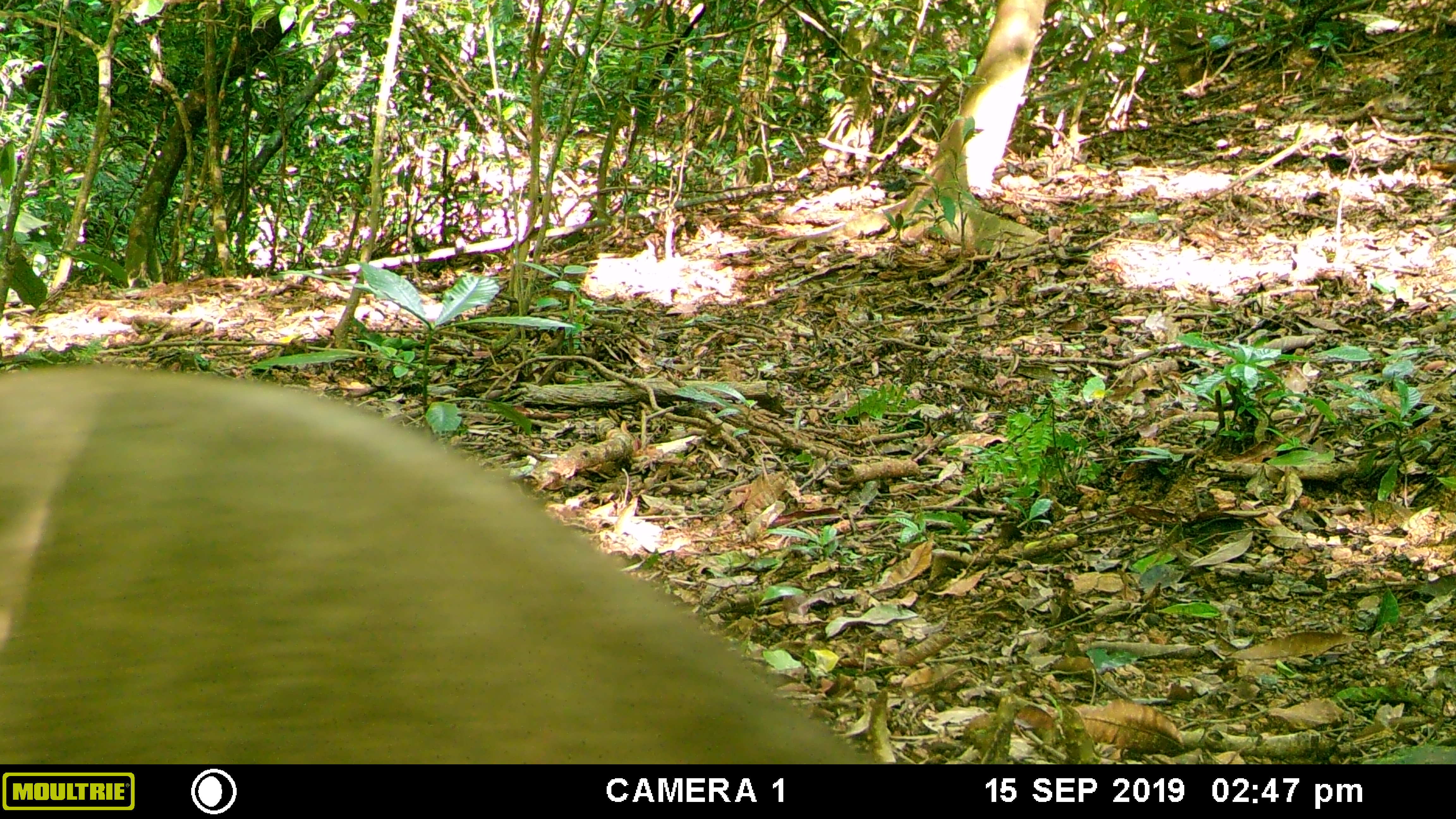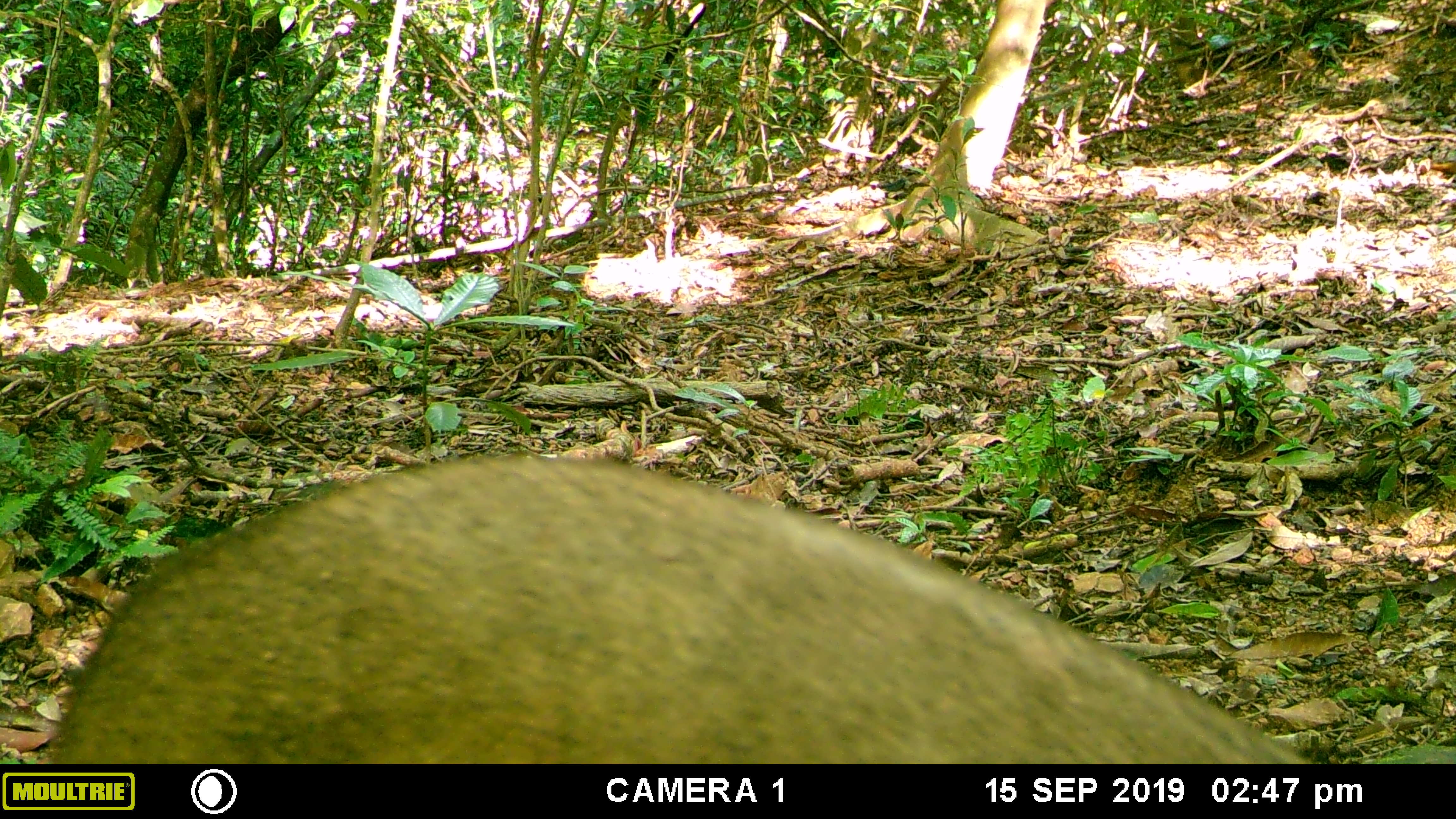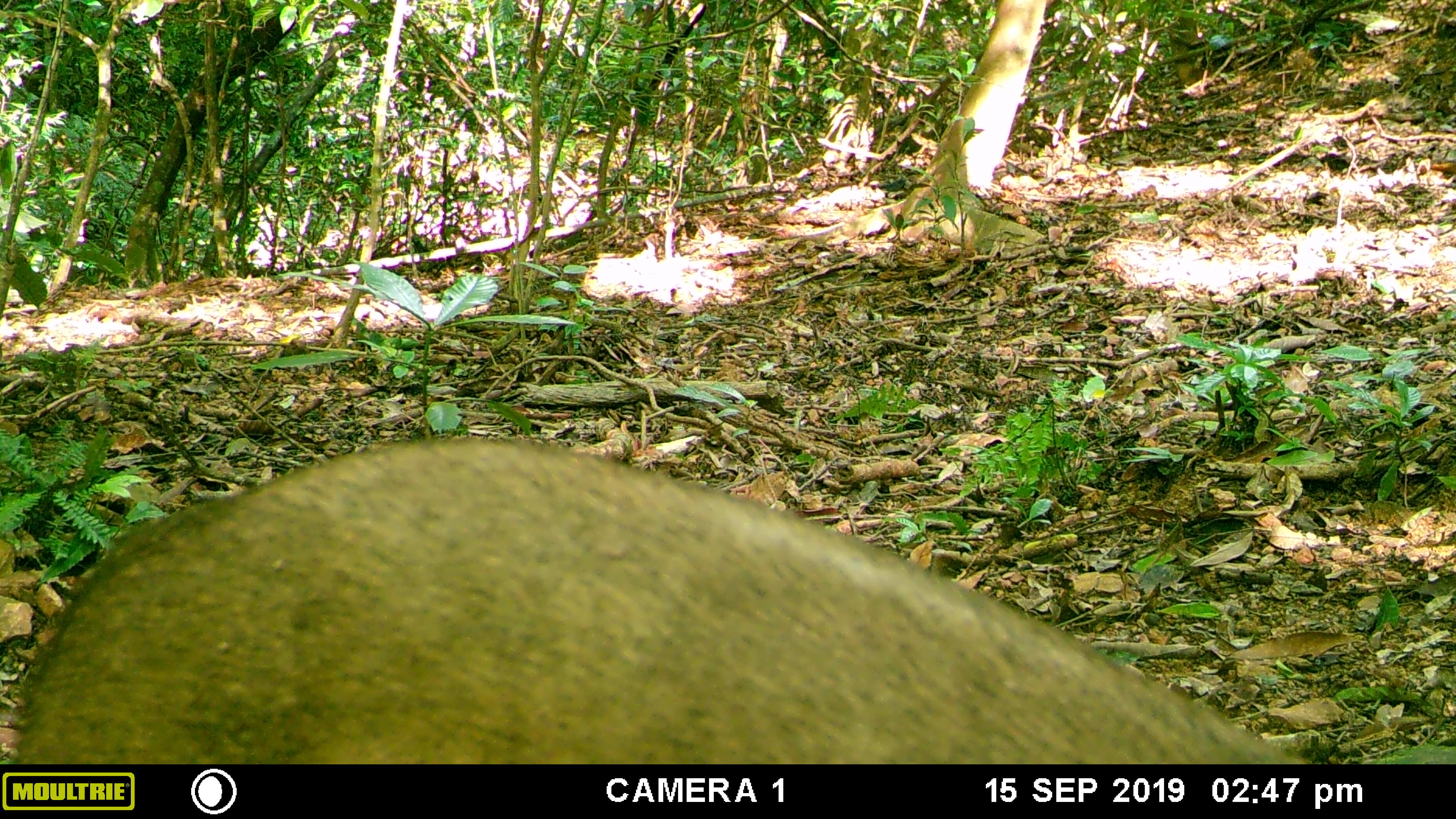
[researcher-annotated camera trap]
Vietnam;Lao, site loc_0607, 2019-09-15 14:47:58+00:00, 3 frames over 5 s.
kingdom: Animalia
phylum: Chordata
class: Mammalia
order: Artiodactyla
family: Suidae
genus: Sus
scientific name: Sus scrofa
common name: eurasian wild pig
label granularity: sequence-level